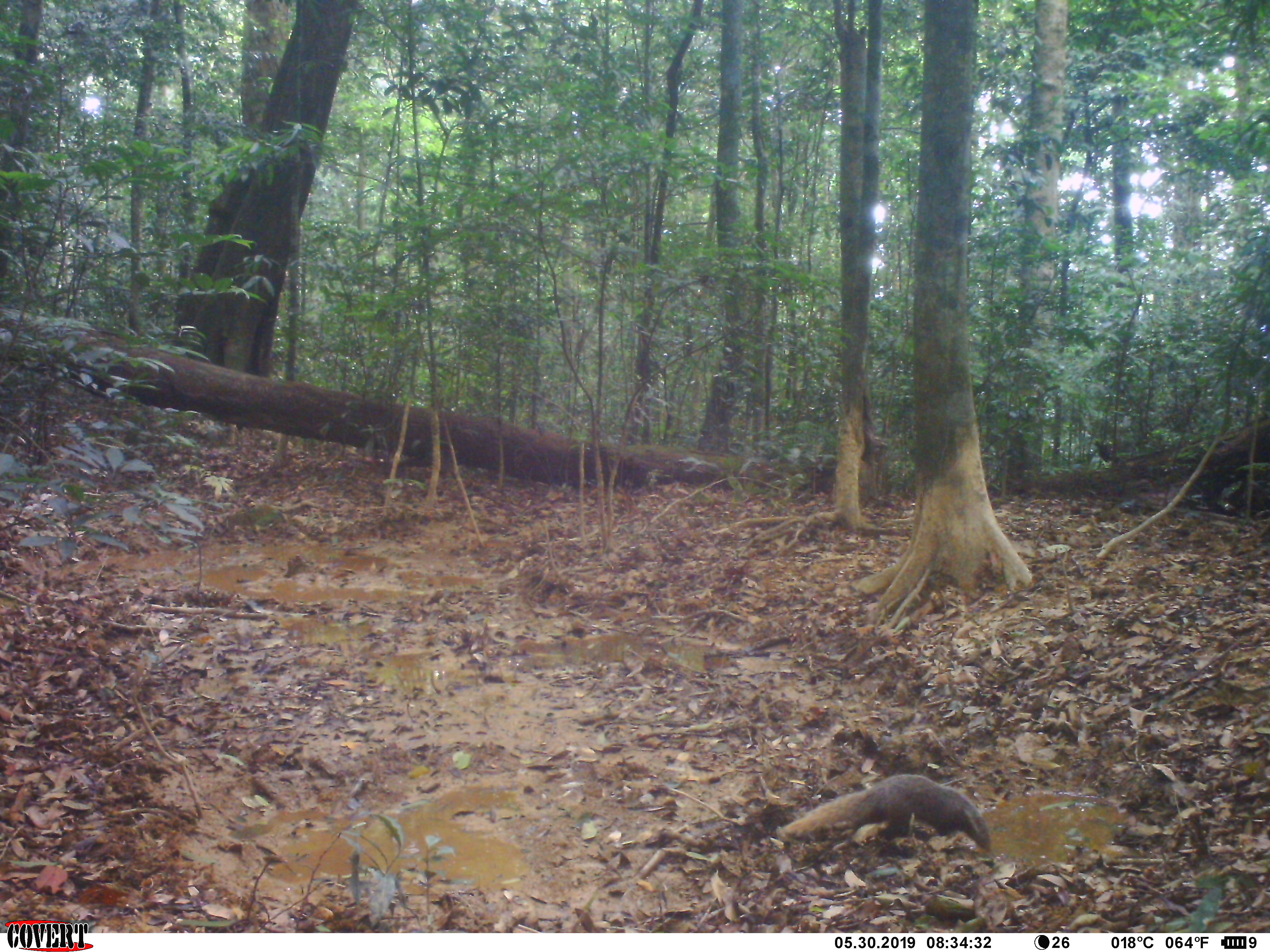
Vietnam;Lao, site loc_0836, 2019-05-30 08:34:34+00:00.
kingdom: Animalia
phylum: Chordata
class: Mammalia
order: Carnivora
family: Herpestidae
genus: Urva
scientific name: Urva urva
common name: crab-eating mongoose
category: crab eating mongoose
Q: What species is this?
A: Crab eating mongoose (crab-eating mongoose) (Urva urva).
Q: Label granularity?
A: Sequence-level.